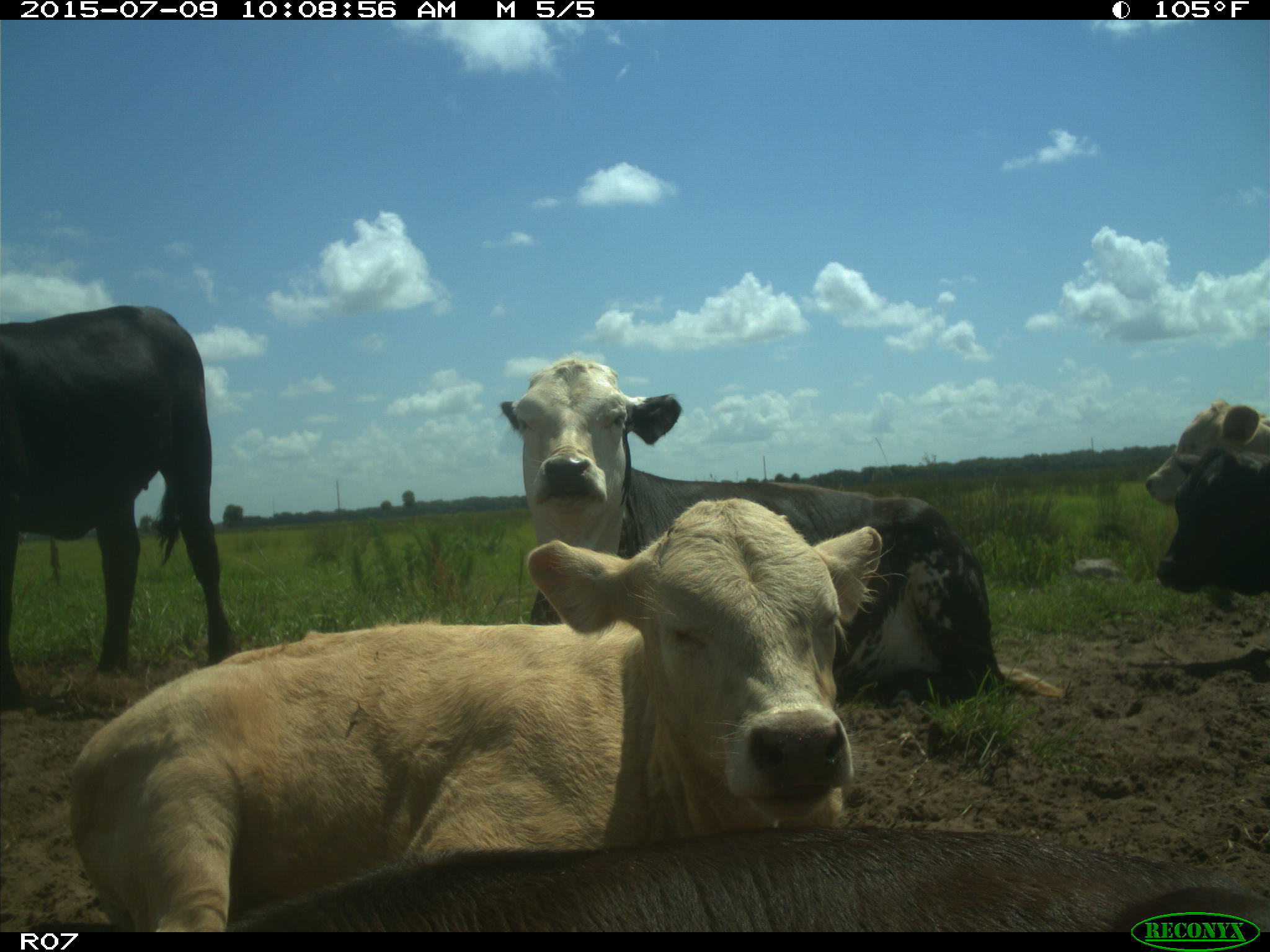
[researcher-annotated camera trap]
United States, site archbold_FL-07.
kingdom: Animalia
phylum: Chordata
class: Mammalia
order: Artiodactyla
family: Bovidae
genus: Bos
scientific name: Bos taurus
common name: domestic cow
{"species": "Bos taurus (domestic cow)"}